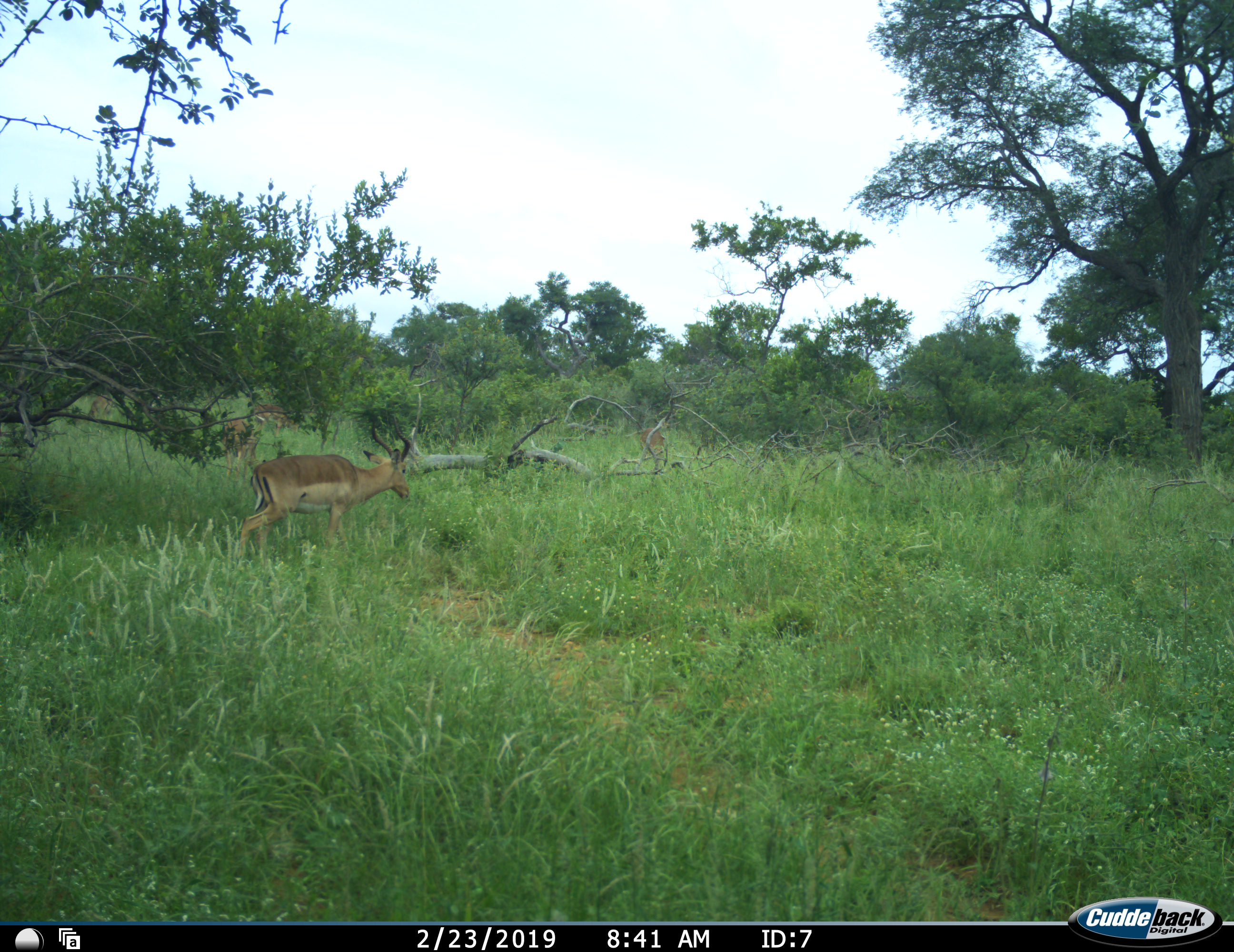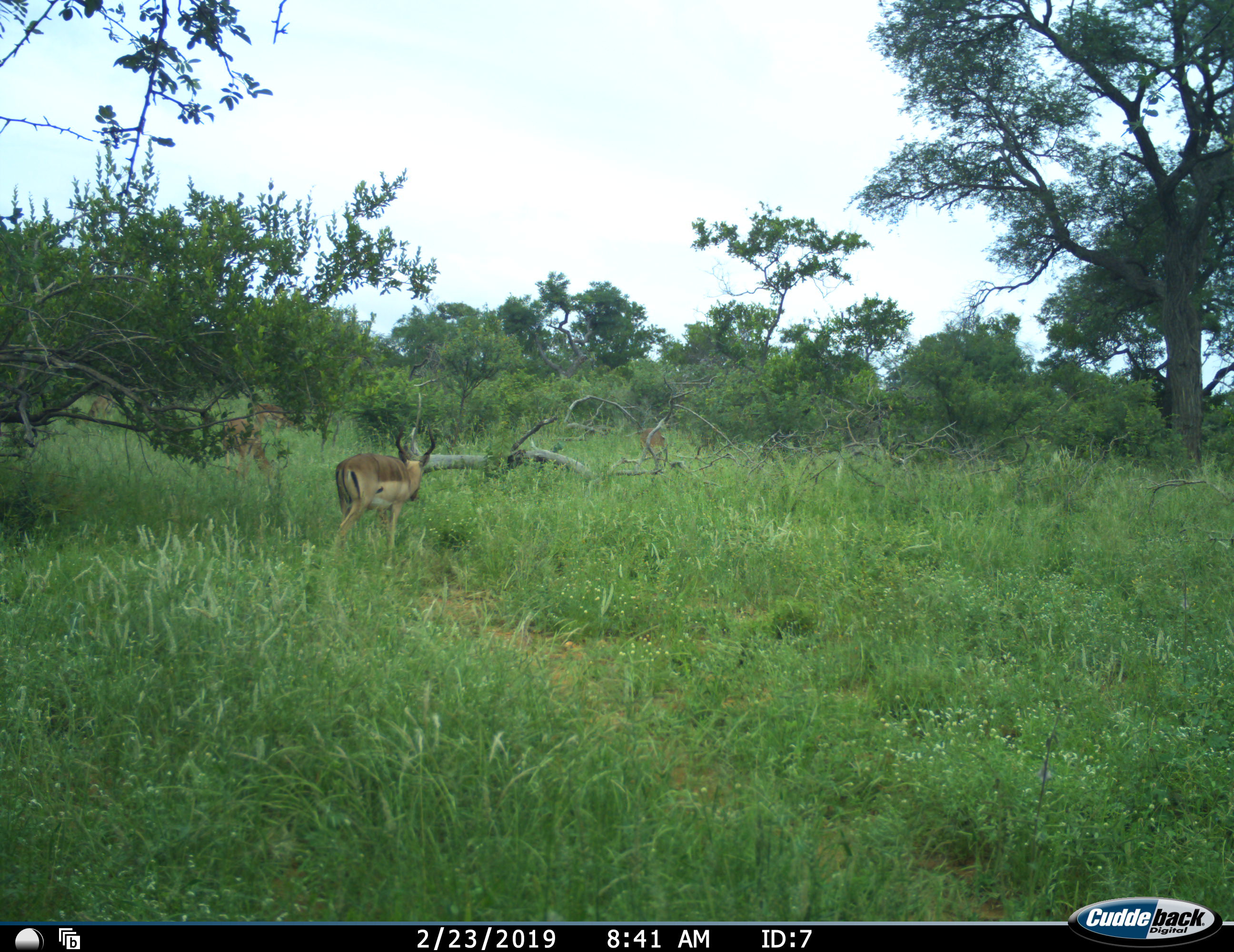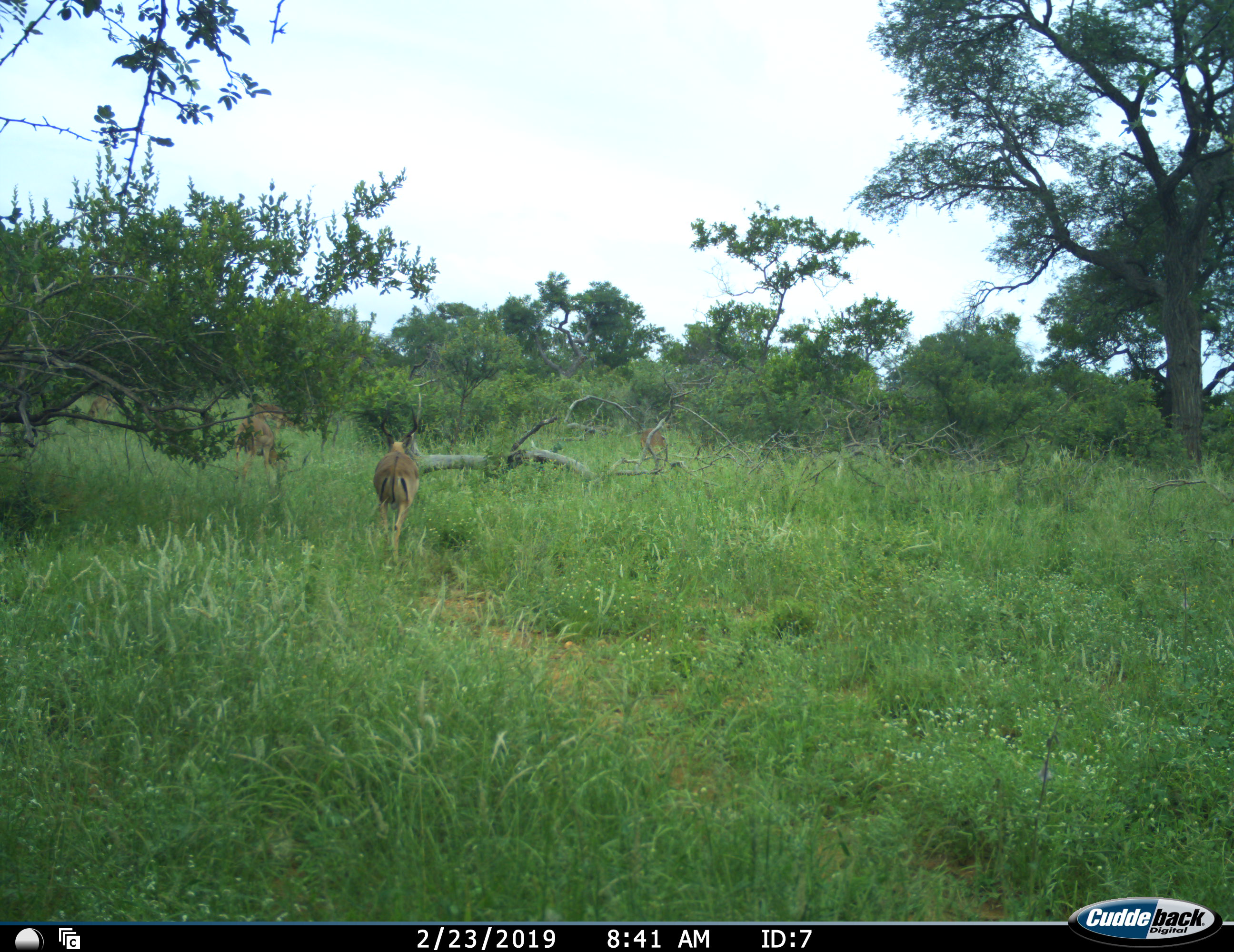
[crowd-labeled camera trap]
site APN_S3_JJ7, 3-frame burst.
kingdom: Animalia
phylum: Chordata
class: Mammalia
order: Artiodactyla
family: Bovidae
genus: Aepyceros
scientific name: Aepyceros melampus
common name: impala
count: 4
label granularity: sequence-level